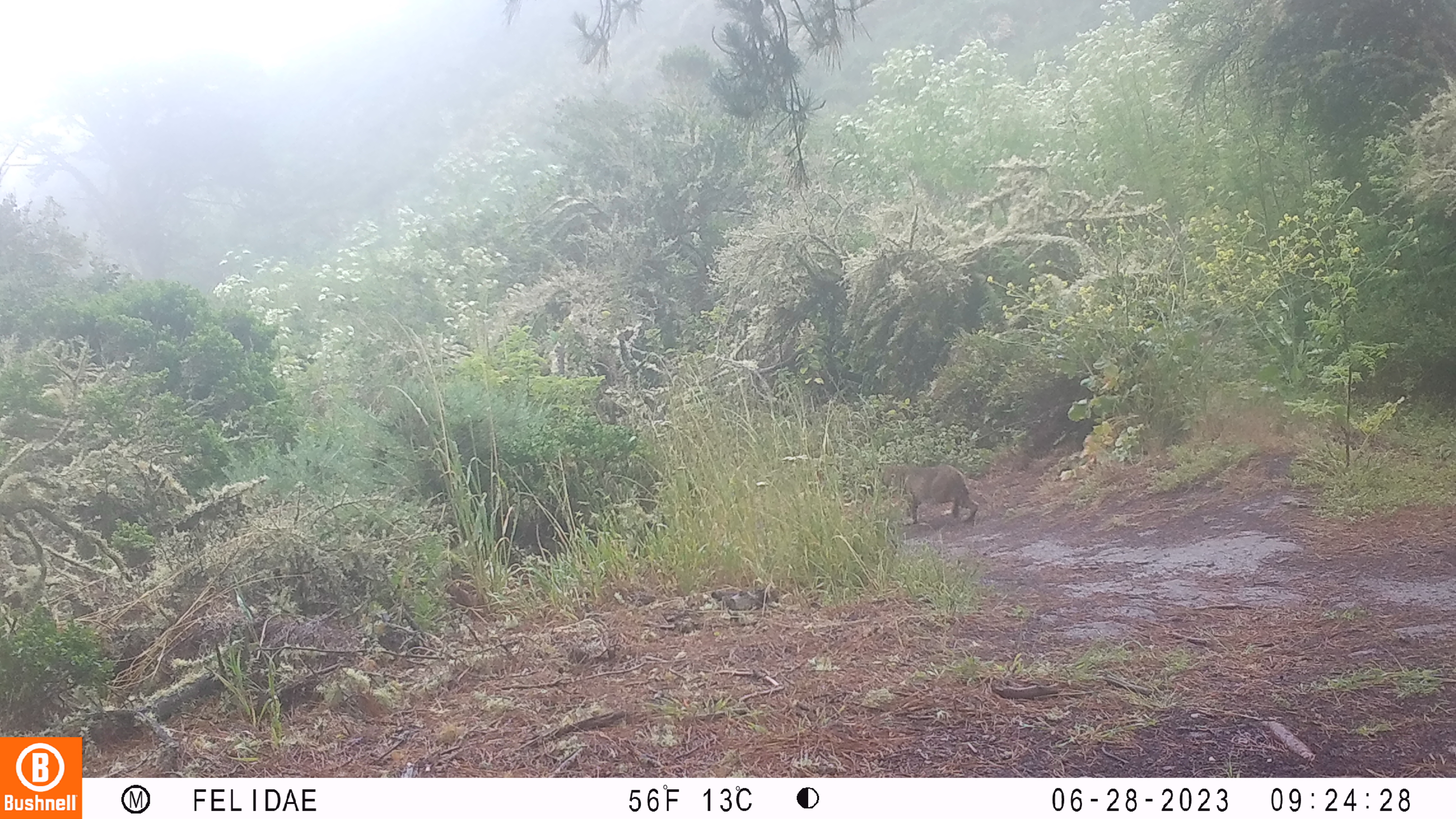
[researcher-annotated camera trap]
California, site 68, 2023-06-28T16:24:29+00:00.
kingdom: Animalia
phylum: Chordata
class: Mammalia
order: Carnivora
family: Felidae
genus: Lynx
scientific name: Lynx rufus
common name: bobcat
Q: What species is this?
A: Bobcat (Lynx rufus).